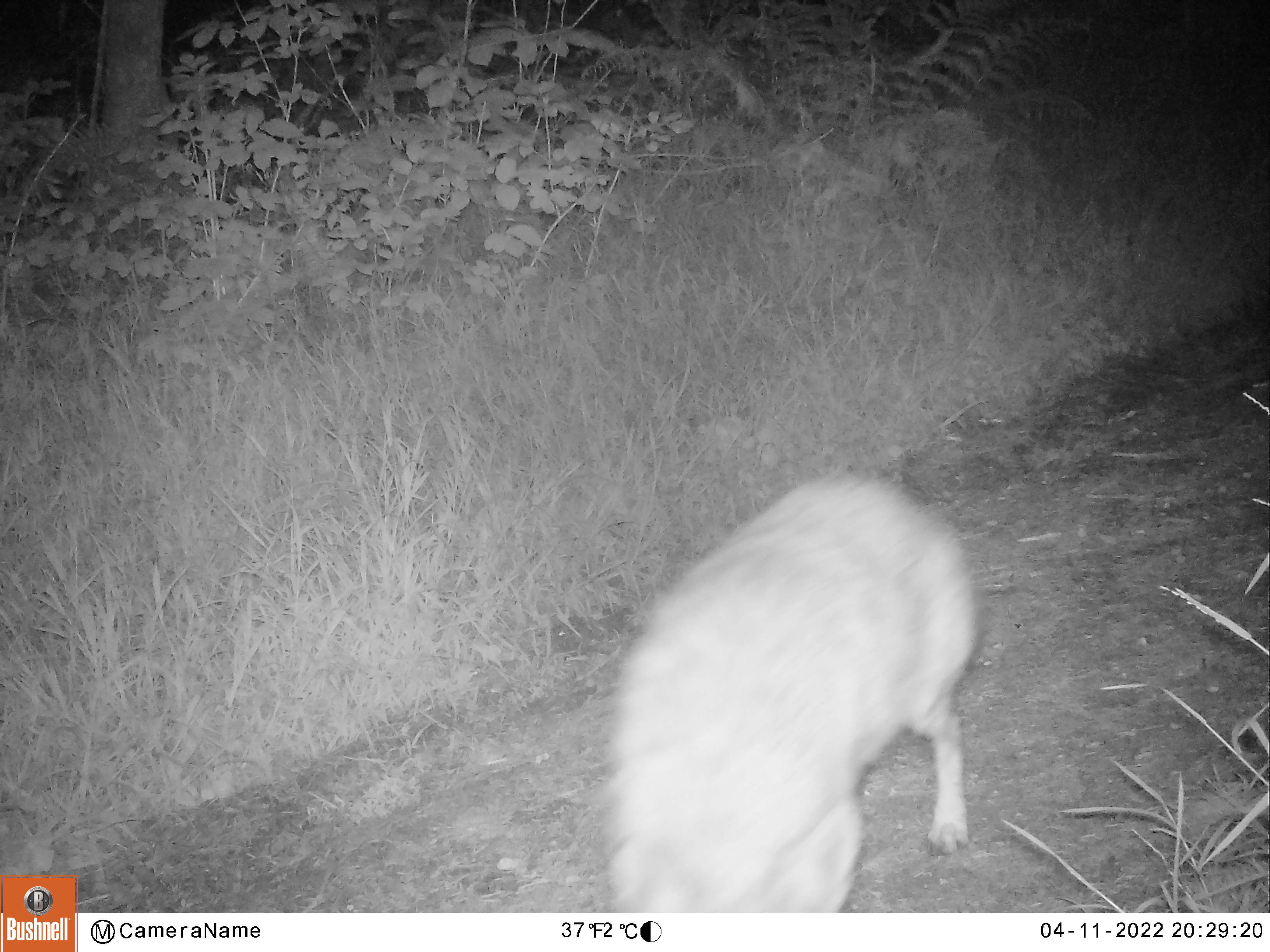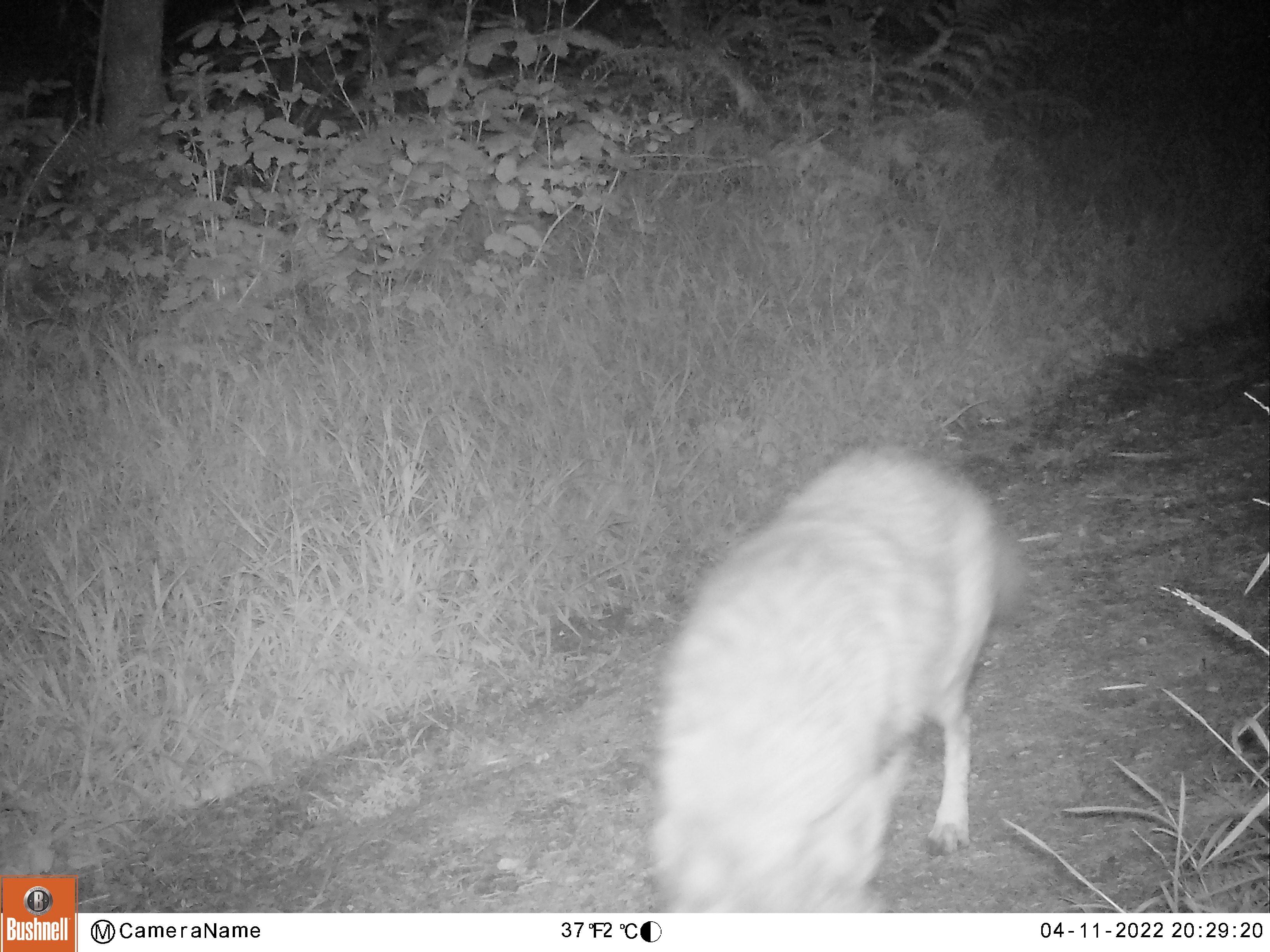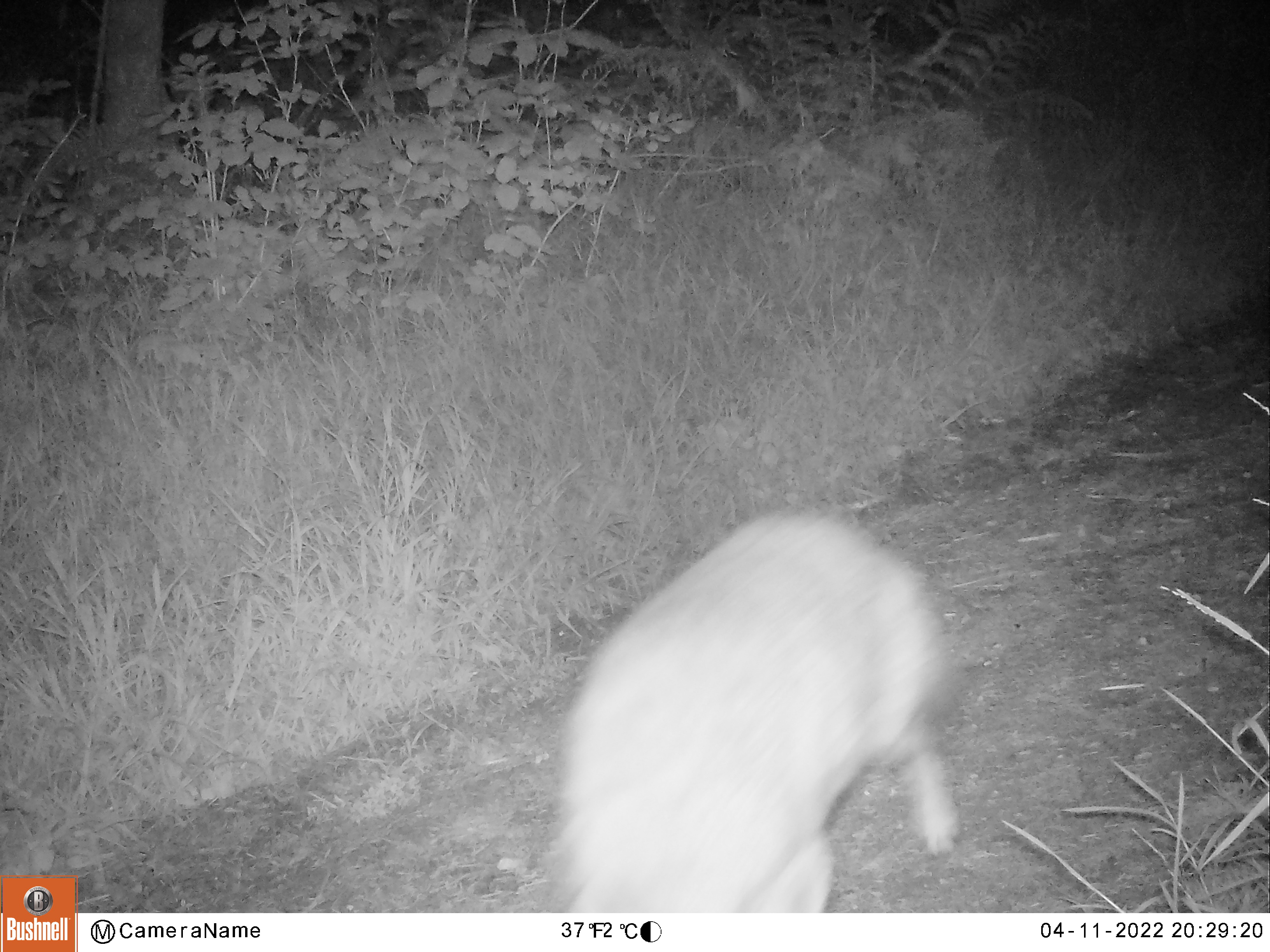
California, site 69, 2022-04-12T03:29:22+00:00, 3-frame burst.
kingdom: Animalia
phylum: Chordata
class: Mammalia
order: Carnivora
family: Canidae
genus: Canis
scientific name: Canis latrans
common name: coyote